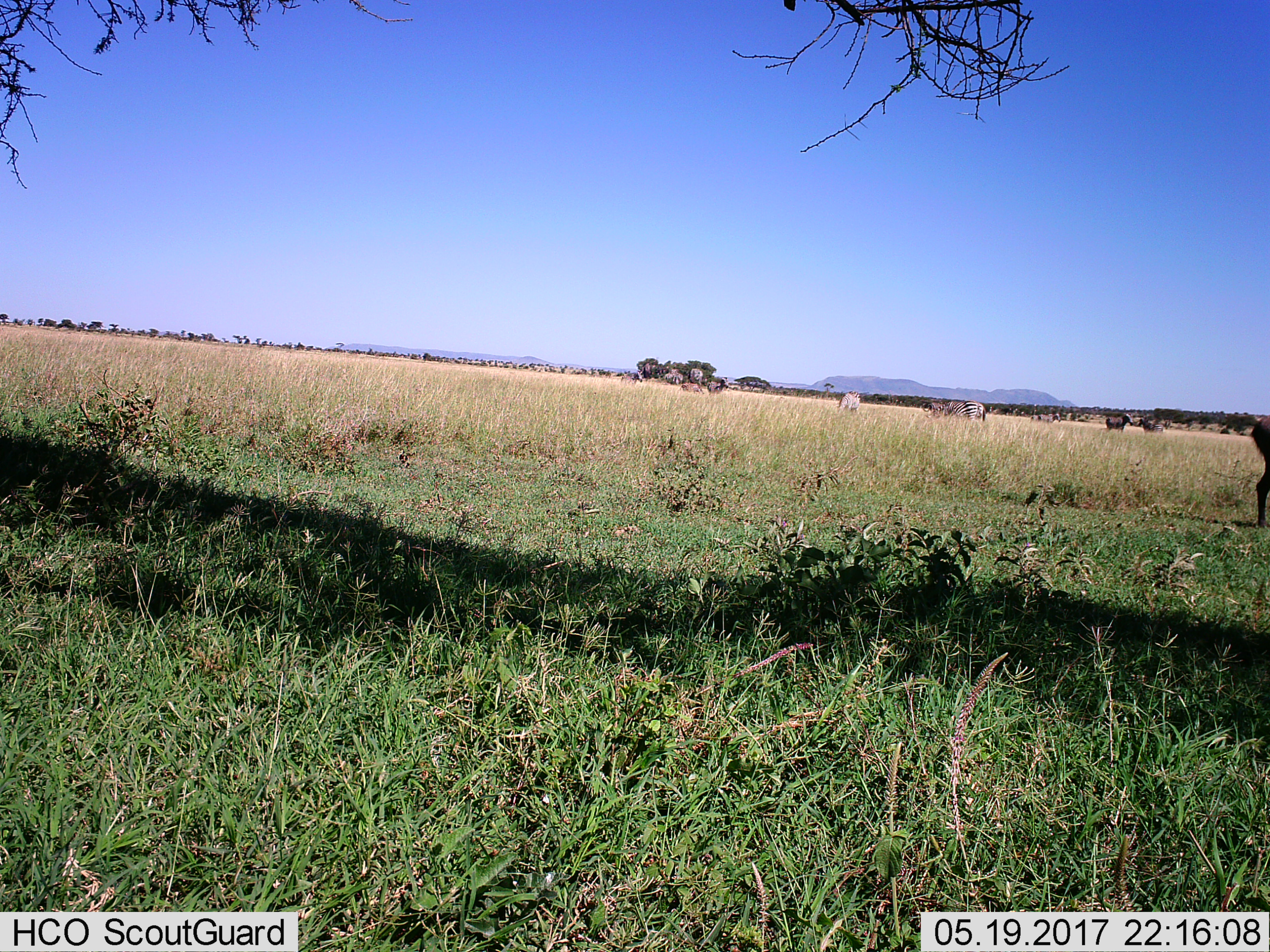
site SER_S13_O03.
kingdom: Animalia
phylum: Chordata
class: Mammalia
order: Perissodactyla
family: Equidae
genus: Equus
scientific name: Equus quagga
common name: plains zebra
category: zebraplains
Zebraplains (plains zebra) (Equus quagga), count 5. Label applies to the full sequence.